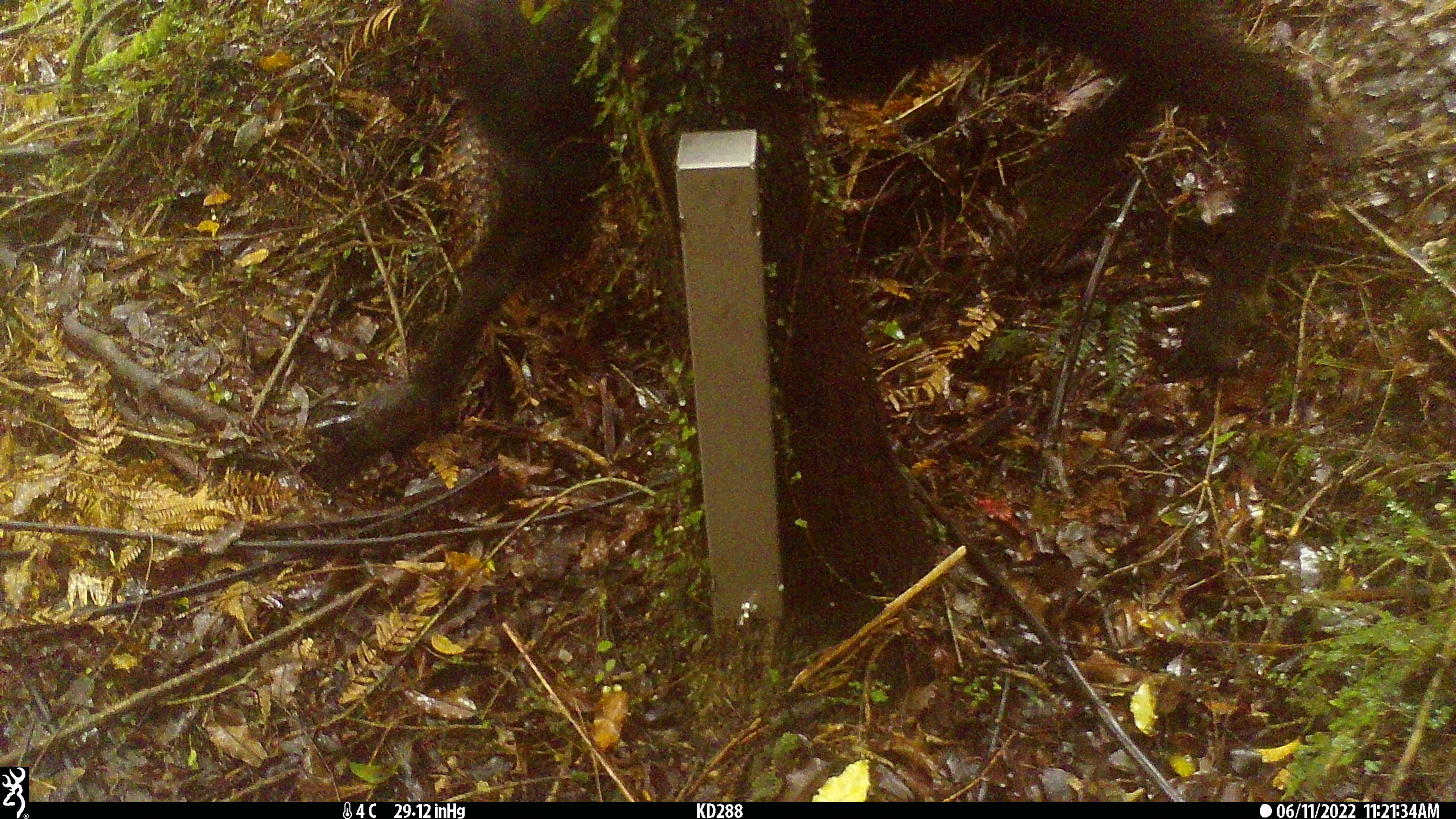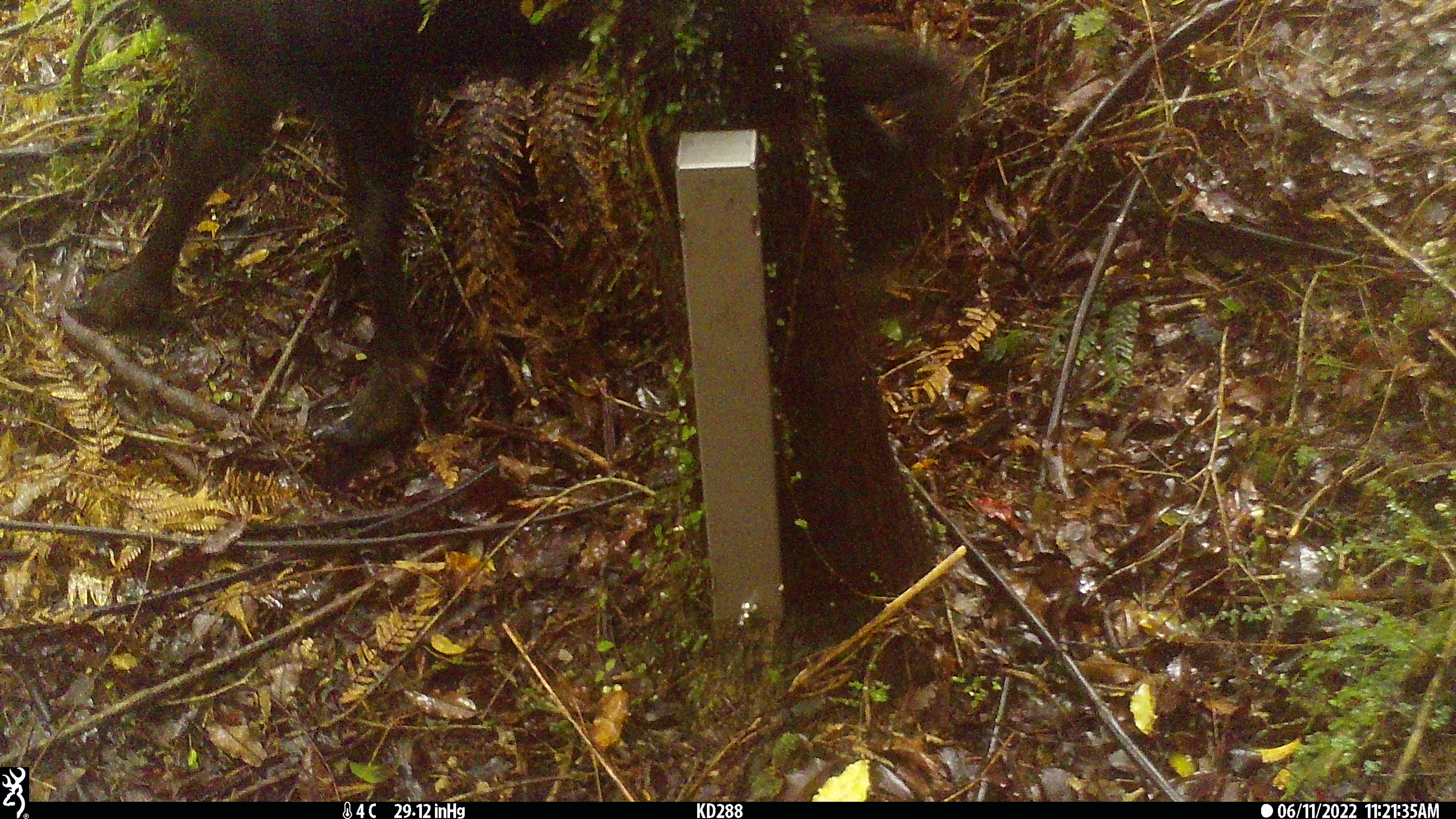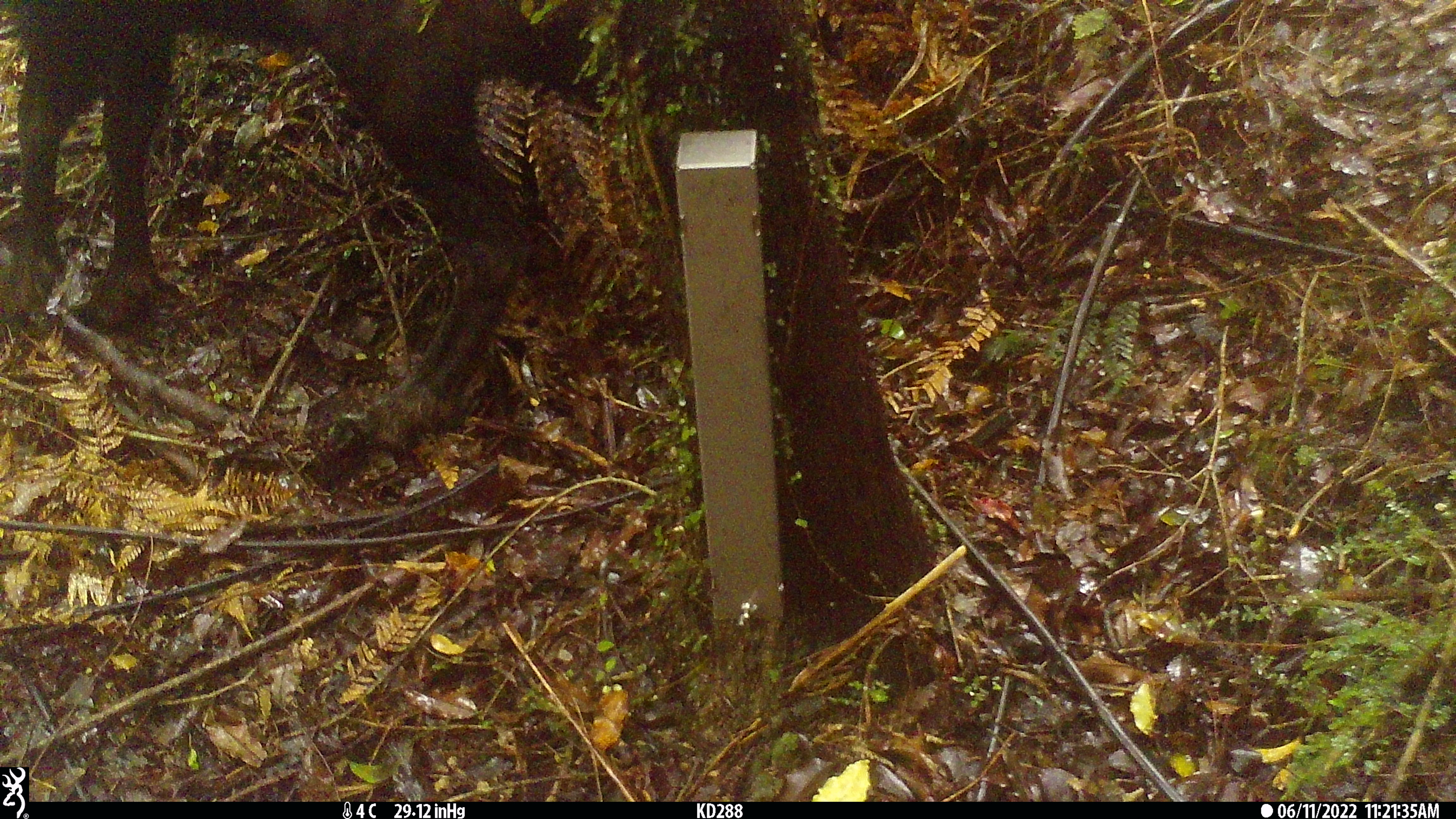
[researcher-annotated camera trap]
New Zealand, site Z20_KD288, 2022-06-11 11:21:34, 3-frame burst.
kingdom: Animalia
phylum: Chordata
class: Mammalia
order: Artiodactyla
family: Bovidae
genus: Rupicapra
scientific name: Rupicapra rupicapra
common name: alpine chamois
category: chamois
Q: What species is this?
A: Chamois (alpine chamois) (Rupicapra rupicapra).